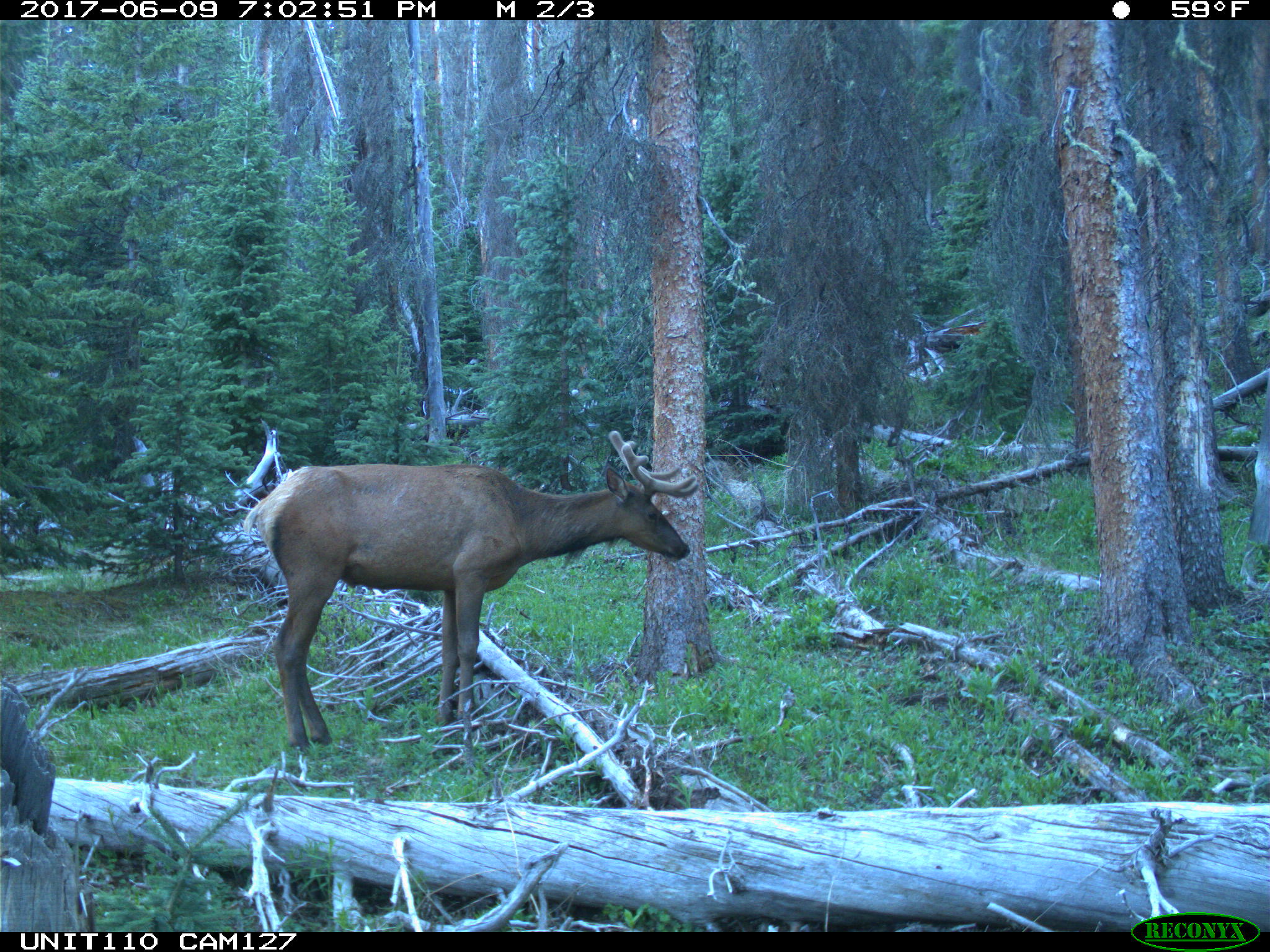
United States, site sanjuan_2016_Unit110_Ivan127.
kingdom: Animalia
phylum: Chordata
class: Mammalia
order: Artiodactyla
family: Cervidae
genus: Cervus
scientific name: Cervus elaphus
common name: red deer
Cervus elaphus (red deer).